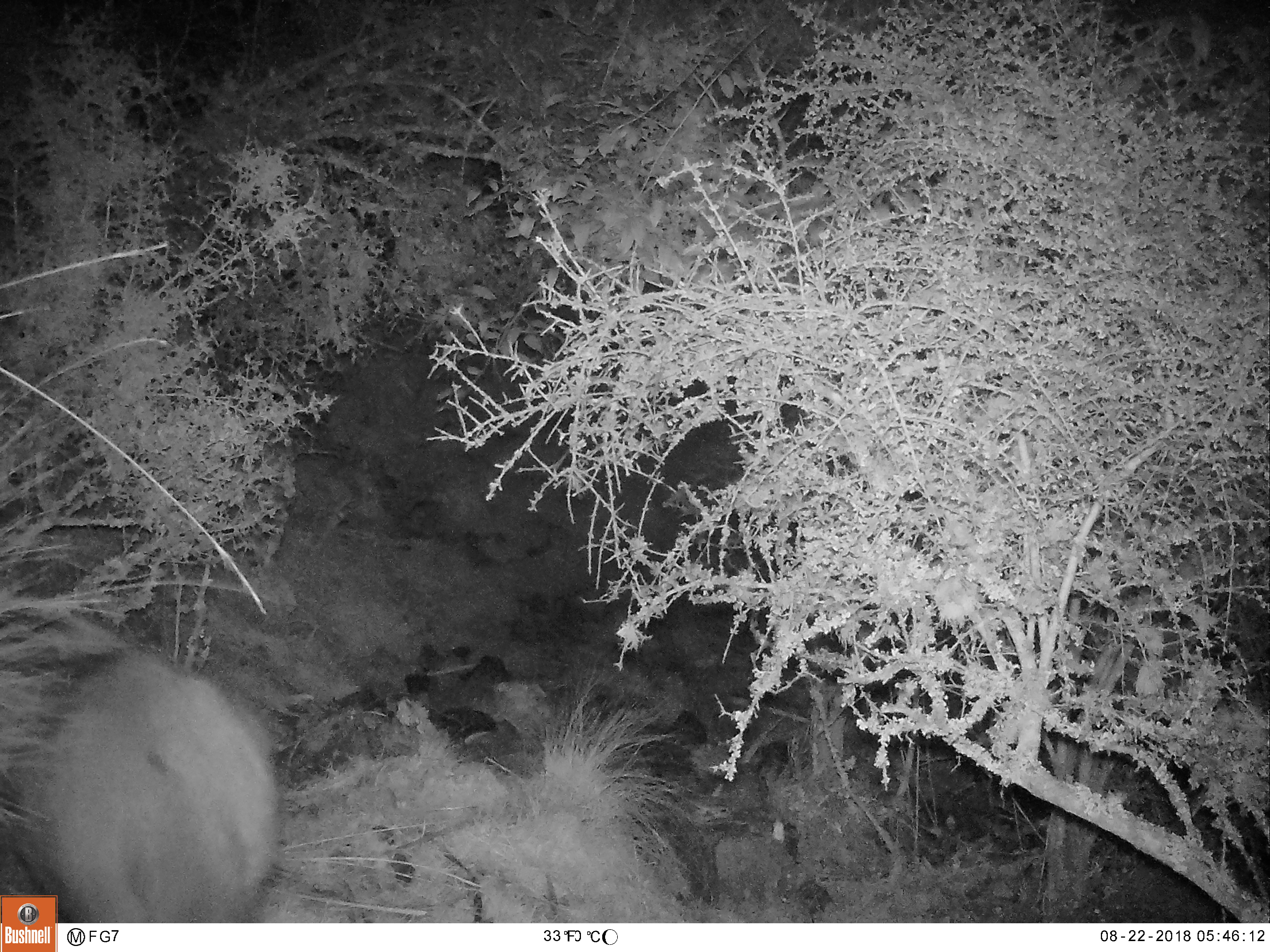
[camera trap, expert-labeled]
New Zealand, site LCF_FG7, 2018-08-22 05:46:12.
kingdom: Animalia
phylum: Chordata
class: Mammalia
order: Diprotodontia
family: Macropodidae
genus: Notamacropus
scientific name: Notamacropus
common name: wallaby